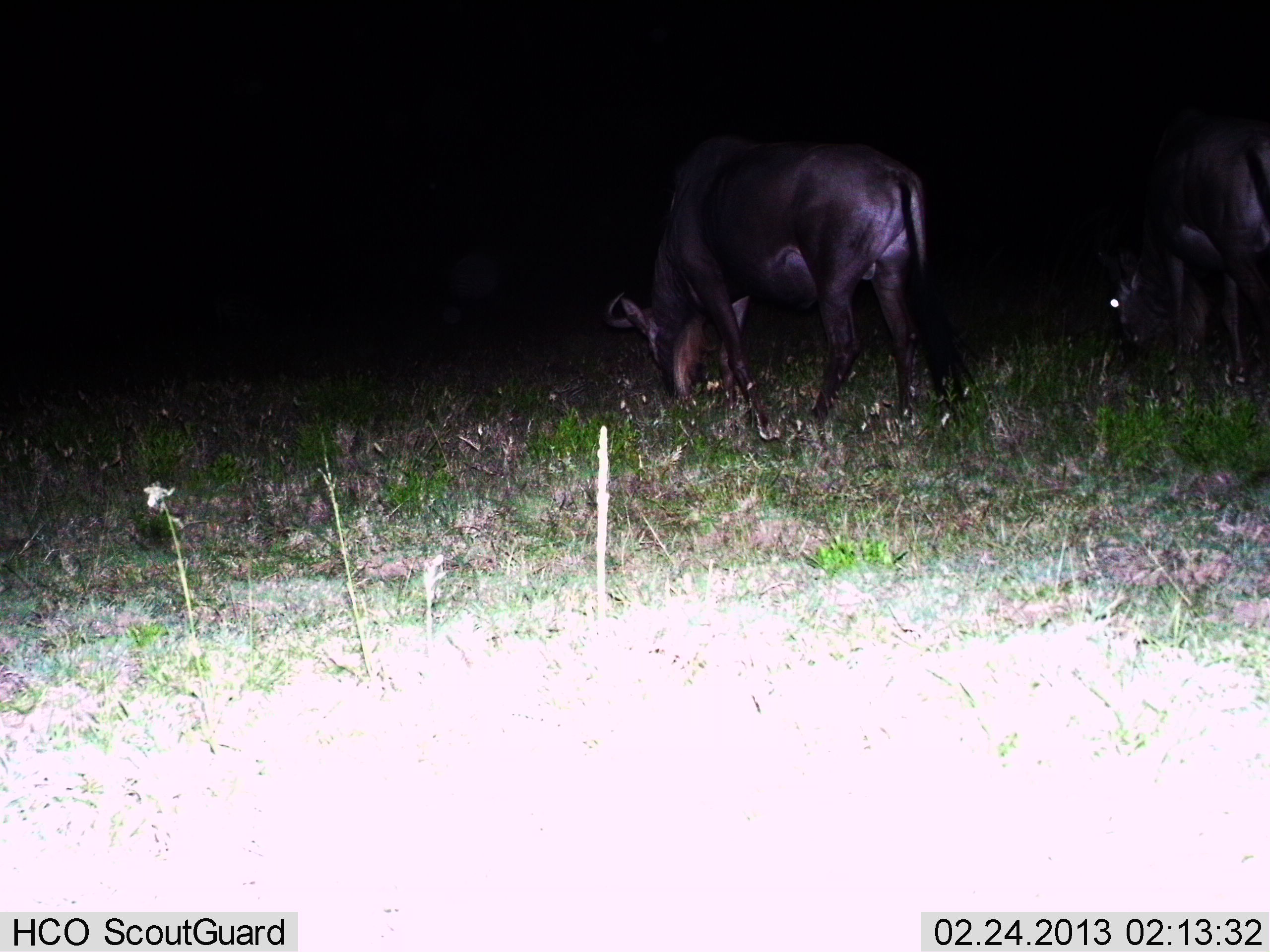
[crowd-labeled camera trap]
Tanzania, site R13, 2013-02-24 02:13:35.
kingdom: Animalia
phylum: Chordata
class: Mammalia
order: Artiodactyla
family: Bovidae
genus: Connochaetes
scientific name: Connochaetes taurinus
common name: blue wildebeest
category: wildebeest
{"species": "wildebeest (blue wildebeest) (Connochaetes taurinus)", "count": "2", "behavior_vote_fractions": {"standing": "20%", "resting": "0%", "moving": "10%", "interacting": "0%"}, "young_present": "0%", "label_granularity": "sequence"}